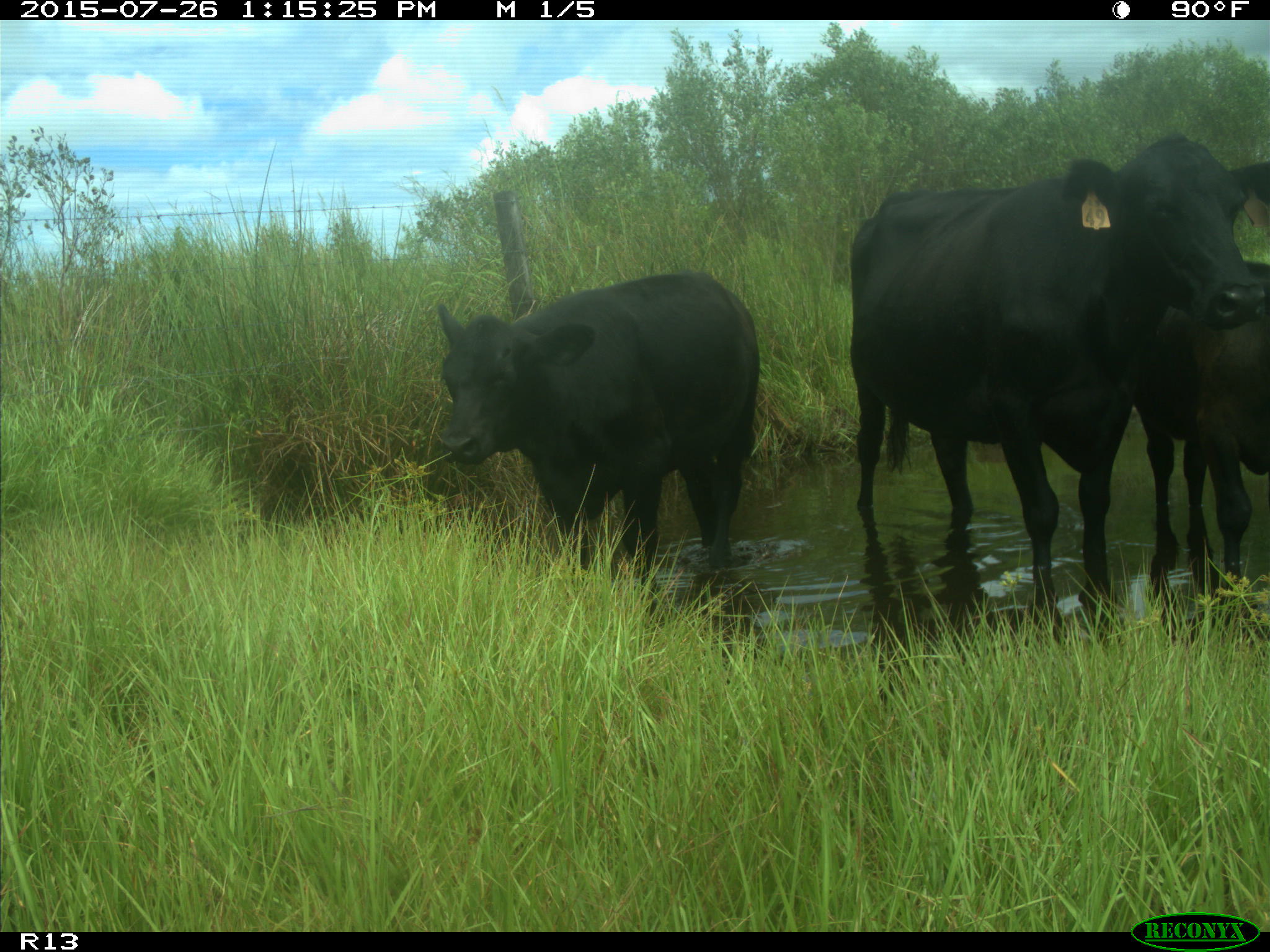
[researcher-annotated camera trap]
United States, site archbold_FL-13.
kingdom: Animalia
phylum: Chordata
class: Mammalia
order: Artiodactyla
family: Bovidae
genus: Bos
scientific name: Bos taurus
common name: domestic cow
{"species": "Bos taurus (domestic cow)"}